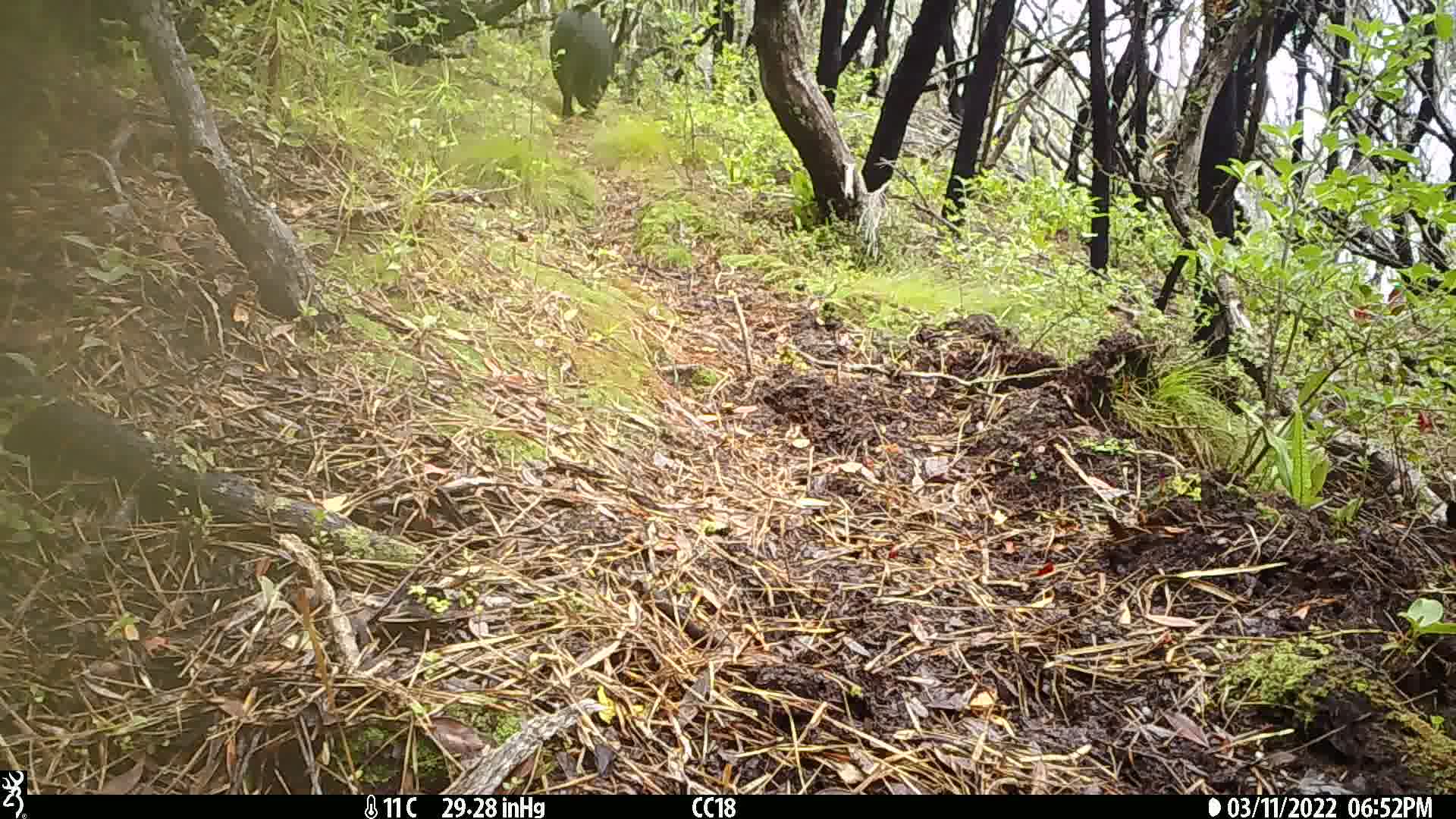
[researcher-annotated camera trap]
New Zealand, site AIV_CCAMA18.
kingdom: Animalia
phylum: Chordata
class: Mammalia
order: Artiodactyla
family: Suidae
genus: Sus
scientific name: Sus scrofa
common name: pig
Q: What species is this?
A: Pig (Sus scrofa).